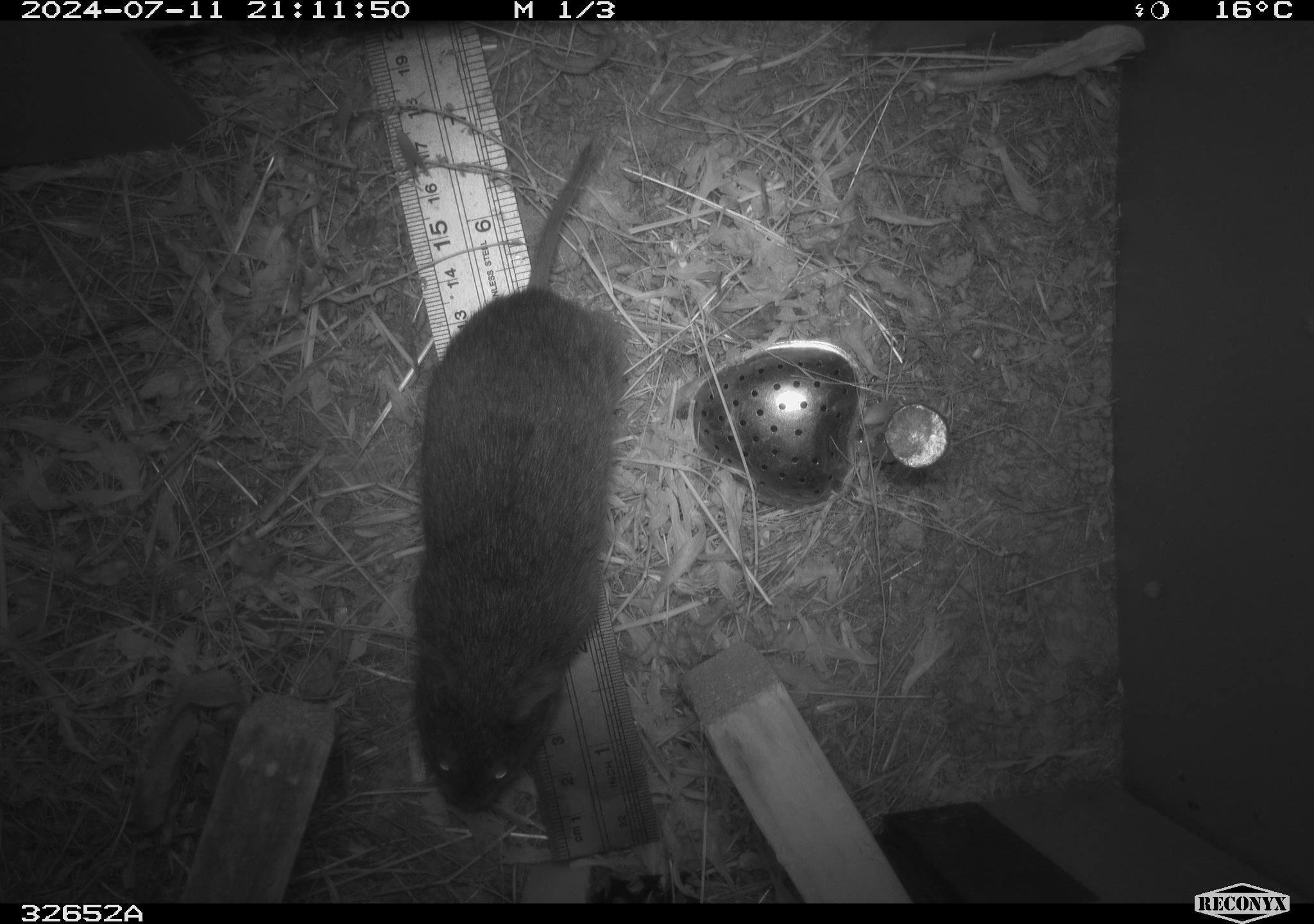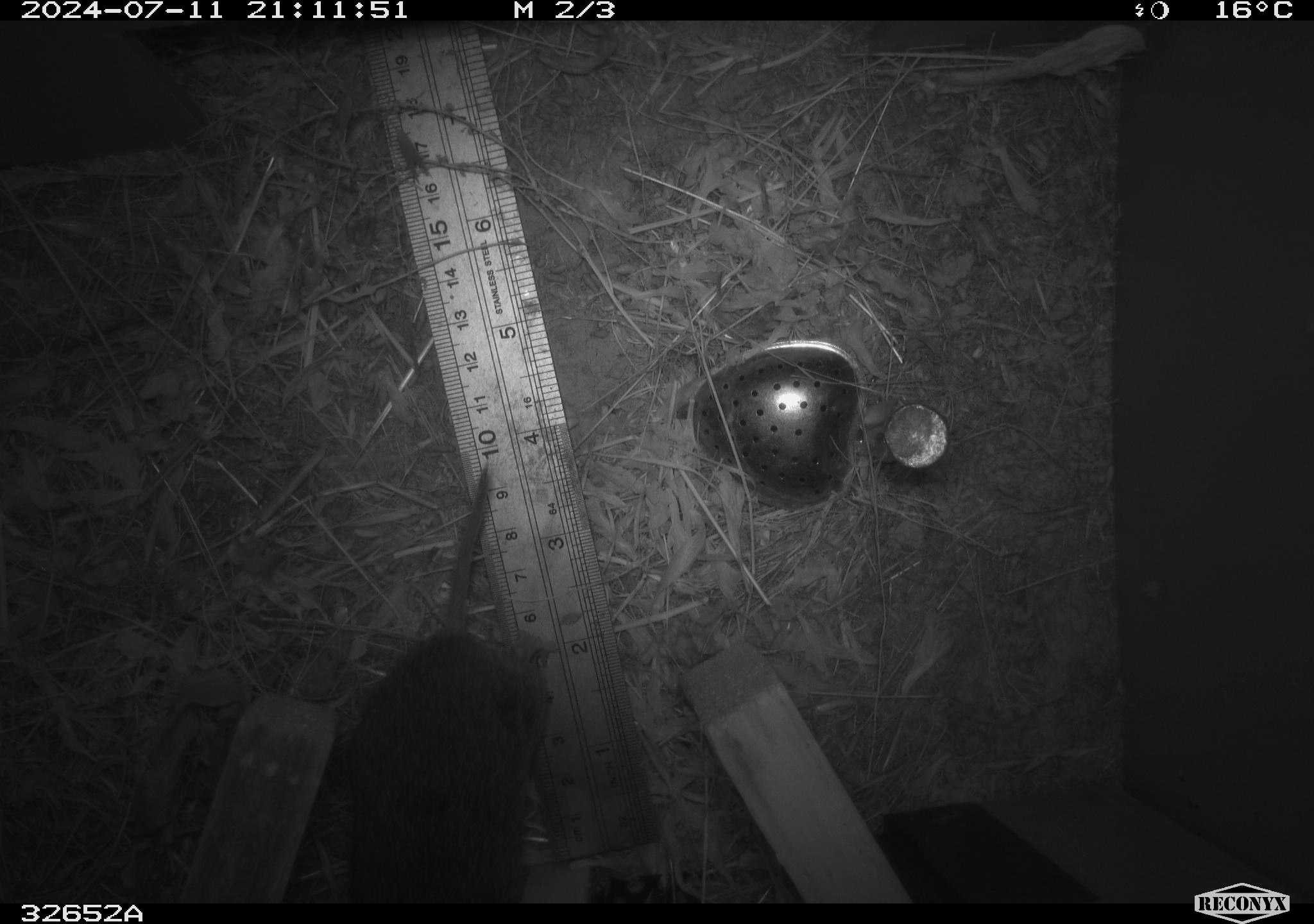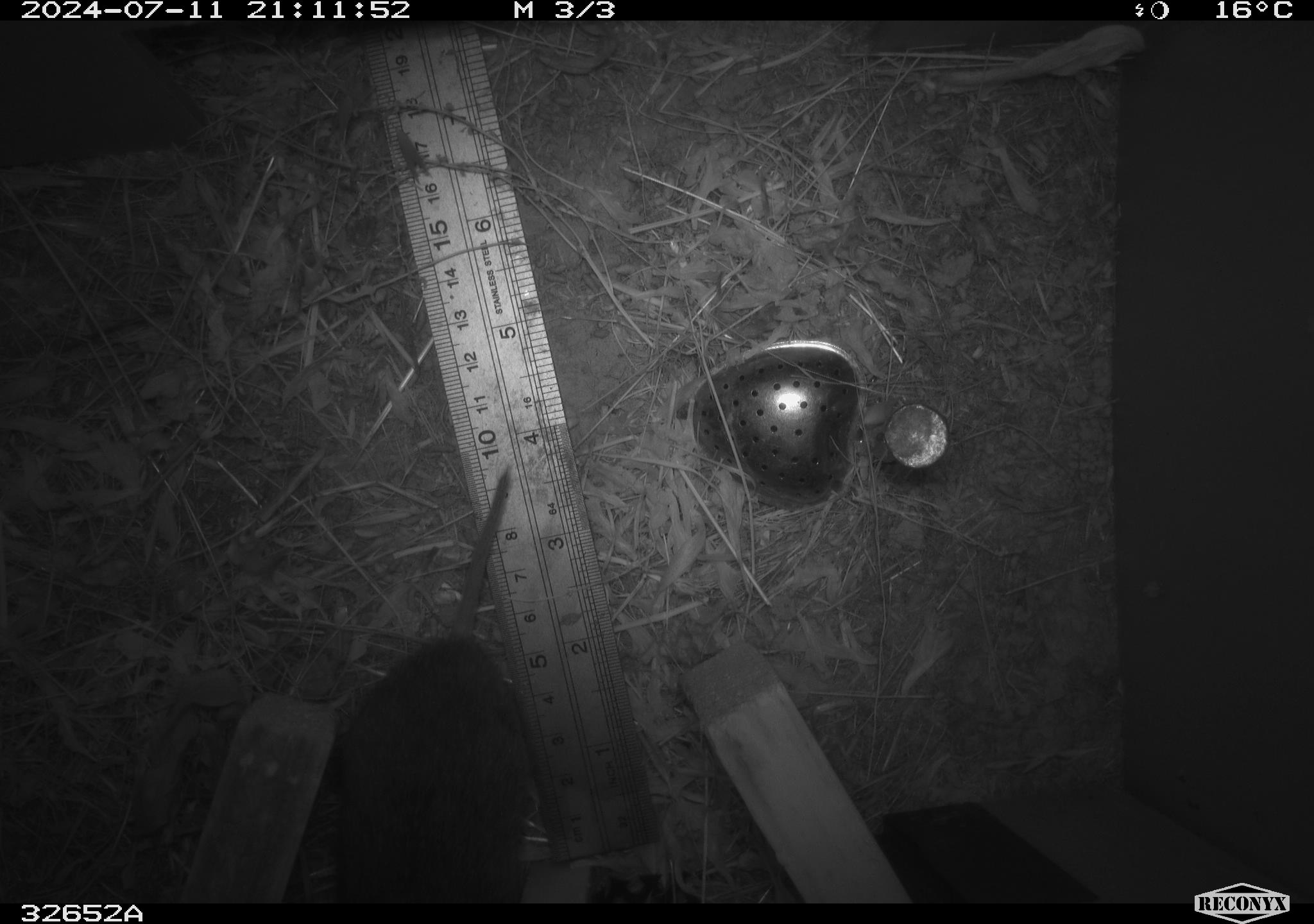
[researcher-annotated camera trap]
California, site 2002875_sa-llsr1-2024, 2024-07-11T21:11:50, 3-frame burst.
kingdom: Animalia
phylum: Chordata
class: Mammalia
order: Rodentia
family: Cricetidae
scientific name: Arvicolinae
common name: voles, lemmings, and muskrats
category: arvicolinae subfamily